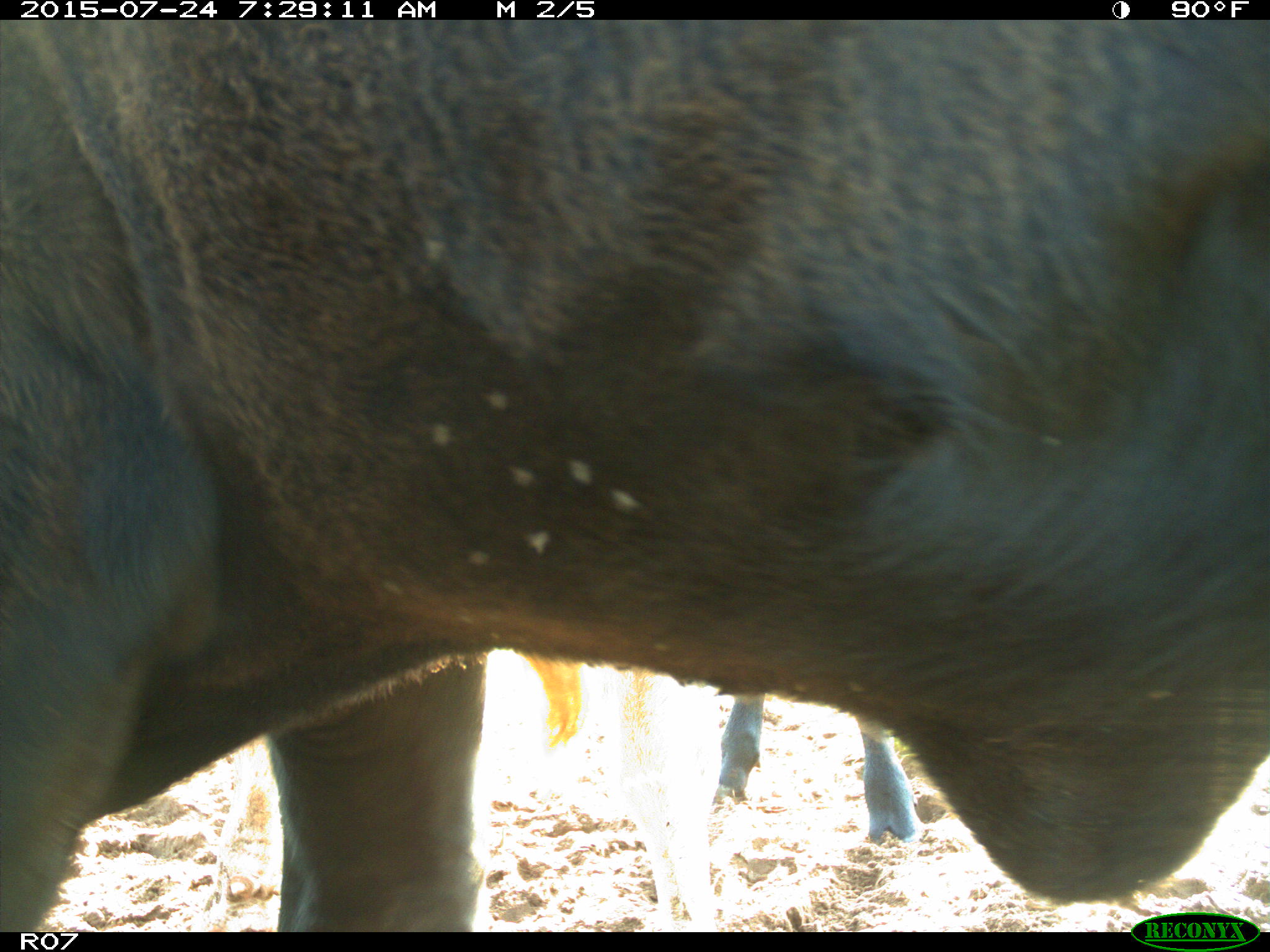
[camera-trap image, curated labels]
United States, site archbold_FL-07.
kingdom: Animalia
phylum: Chordata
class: Mammalia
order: Artiodactyla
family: Bovidae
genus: Bos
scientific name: Bos taurus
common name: domestic cow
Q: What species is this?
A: Bos taurus (domestic cow).